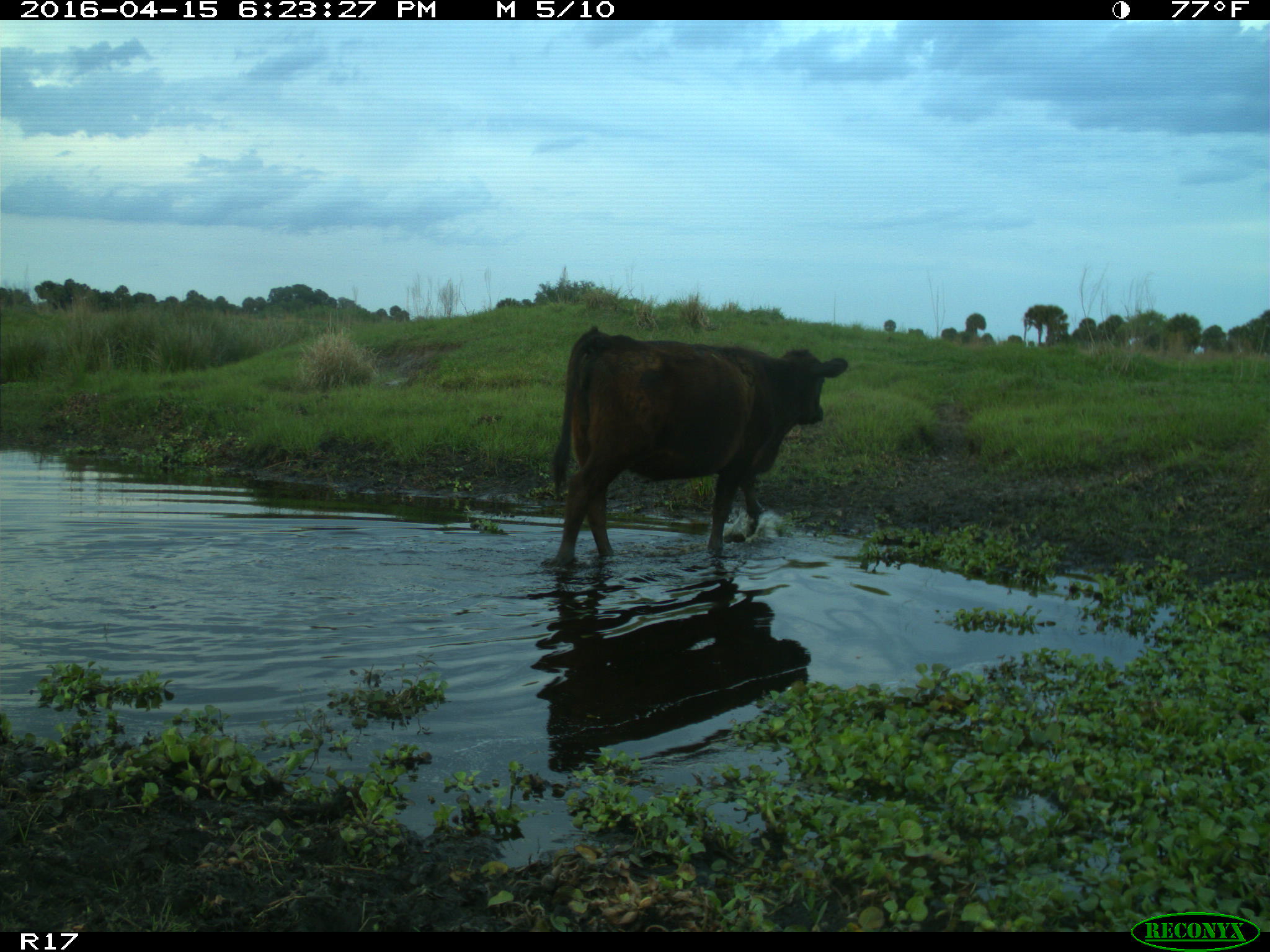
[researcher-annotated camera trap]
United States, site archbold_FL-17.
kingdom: Animalia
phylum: Chordata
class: Mammalia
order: Artiodactyla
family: Bovidae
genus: Bos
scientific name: Bos taurus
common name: domestic cow